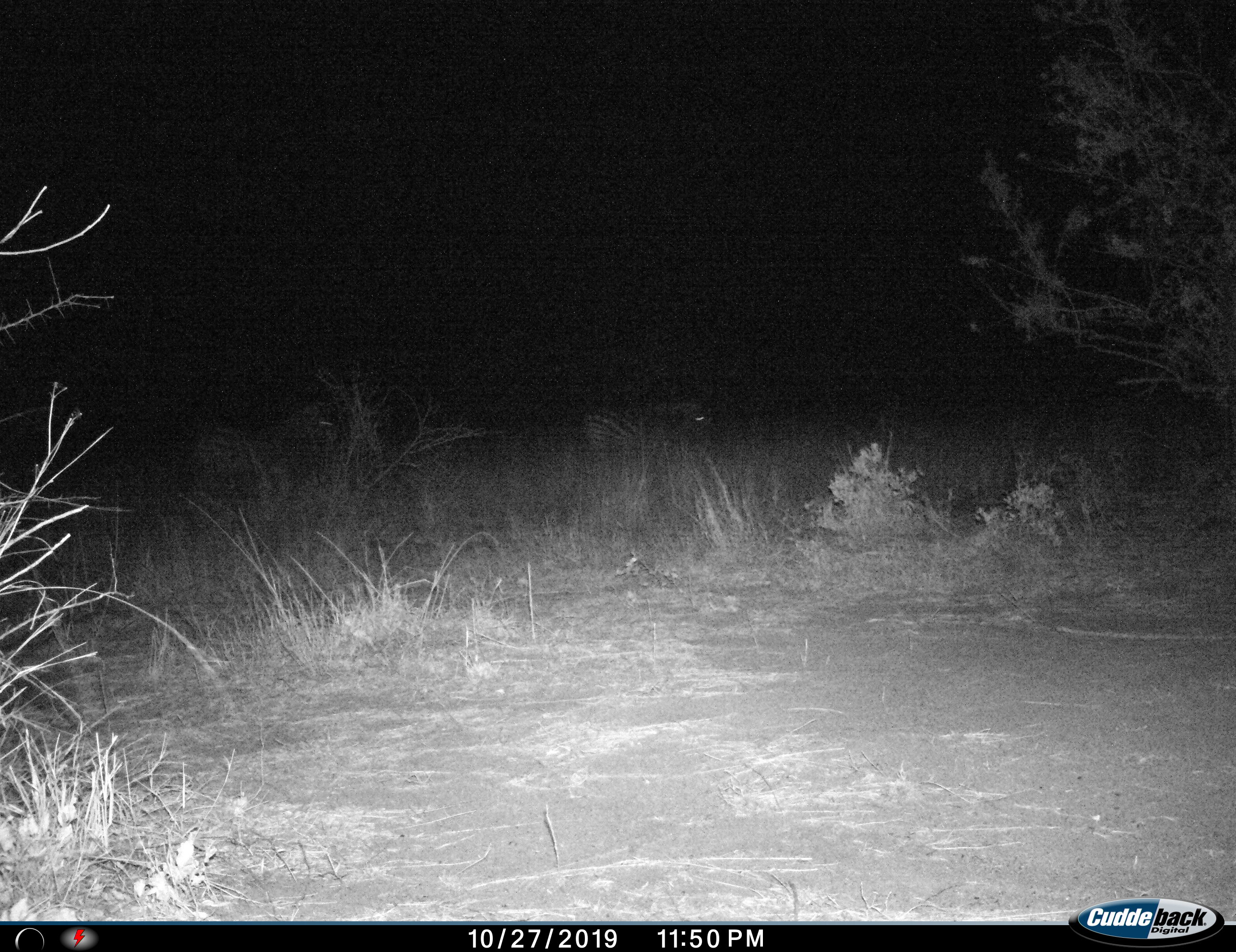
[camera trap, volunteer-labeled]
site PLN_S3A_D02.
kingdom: Animalia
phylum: Chordata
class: Mammalia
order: Perissodactyla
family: Equidae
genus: Equus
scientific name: Equus quagga burchellii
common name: burchell's zebra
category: zebraburchells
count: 2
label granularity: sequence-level